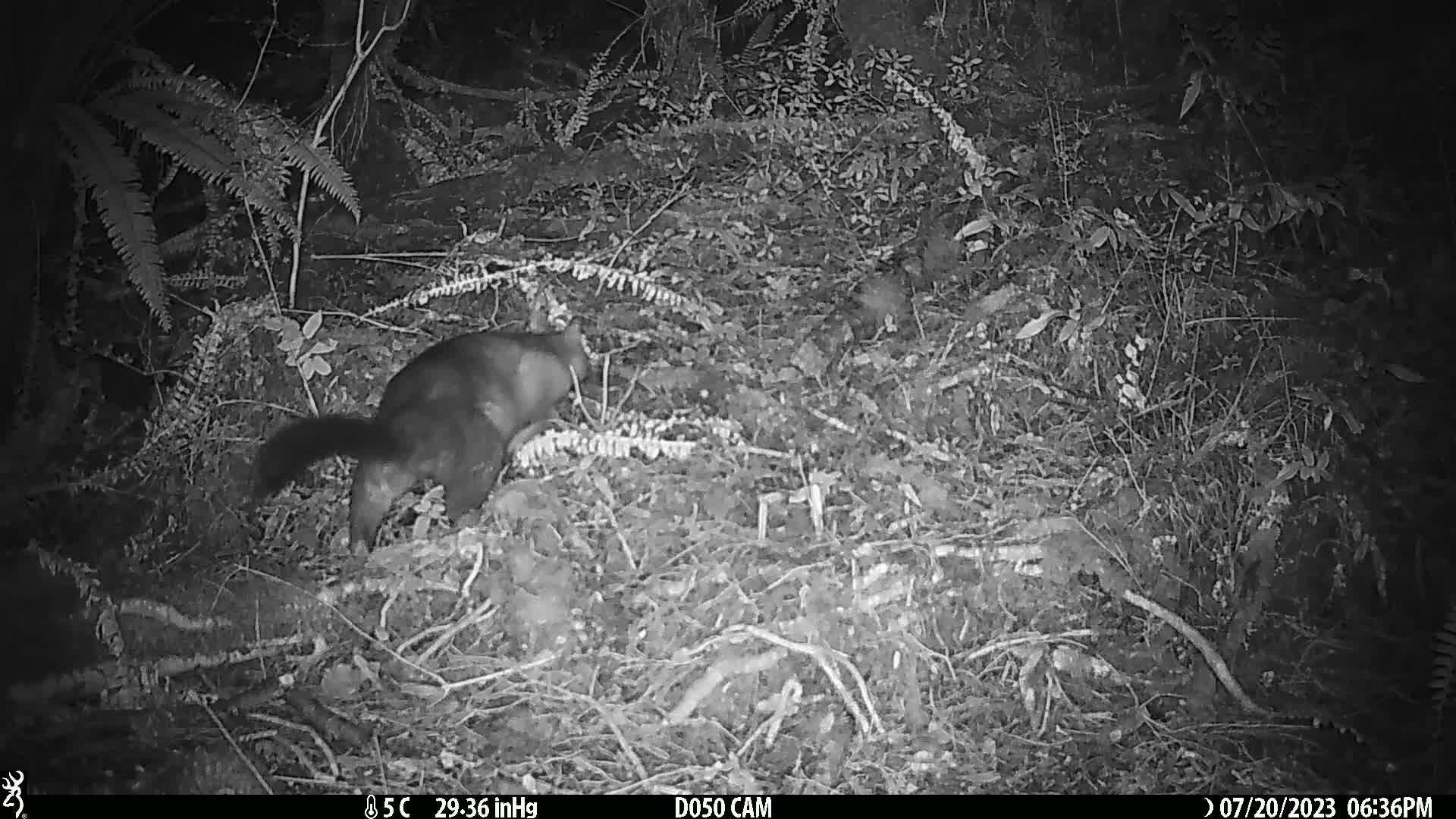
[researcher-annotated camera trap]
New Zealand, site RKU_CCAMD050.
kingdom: Animalia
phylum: Chordata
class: Mammalia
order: Diprotodontia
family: Phalangeridae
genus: Trichosurus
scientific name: Trichosurus vulpecula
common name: common brushtail possum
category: possum